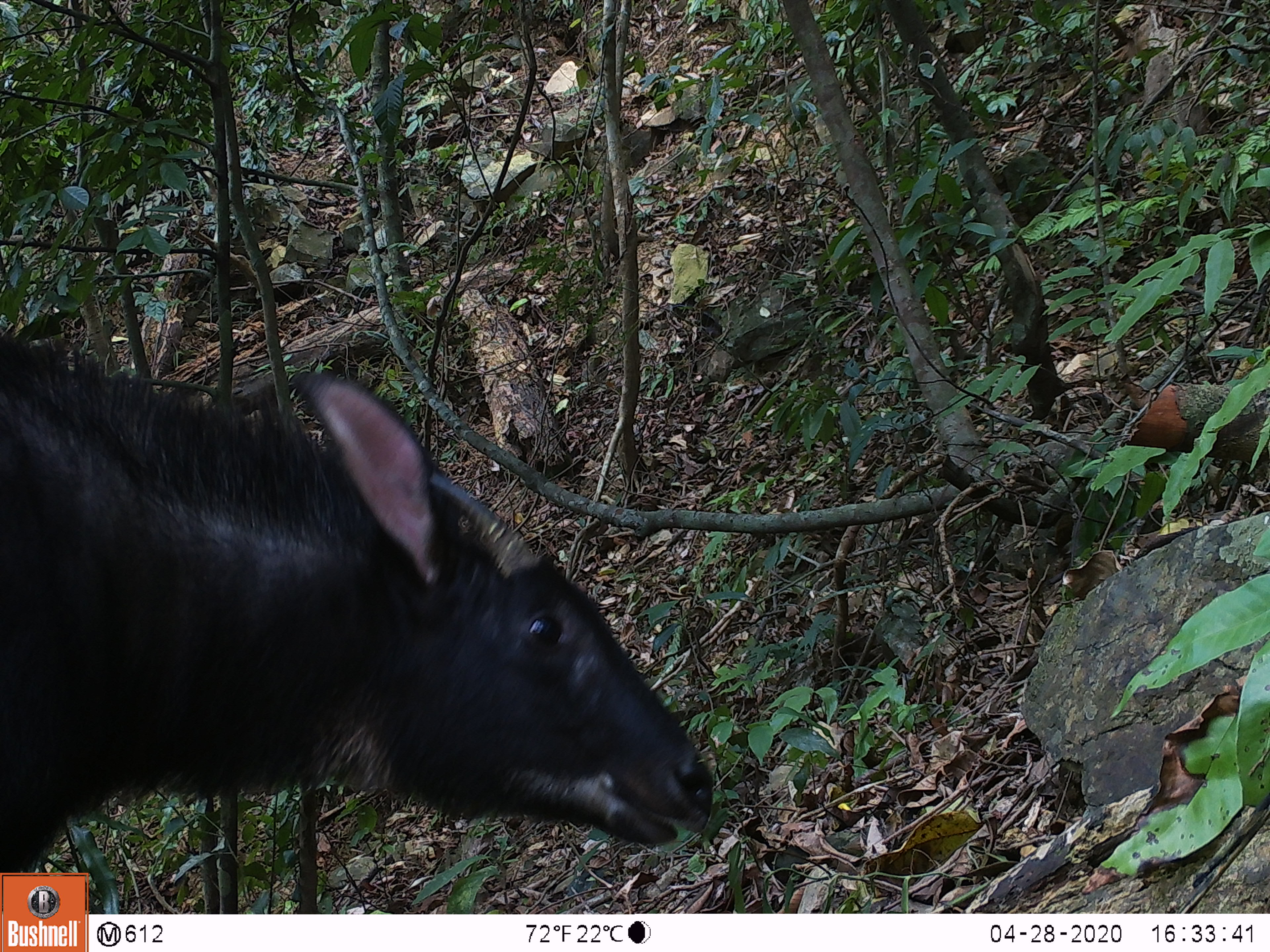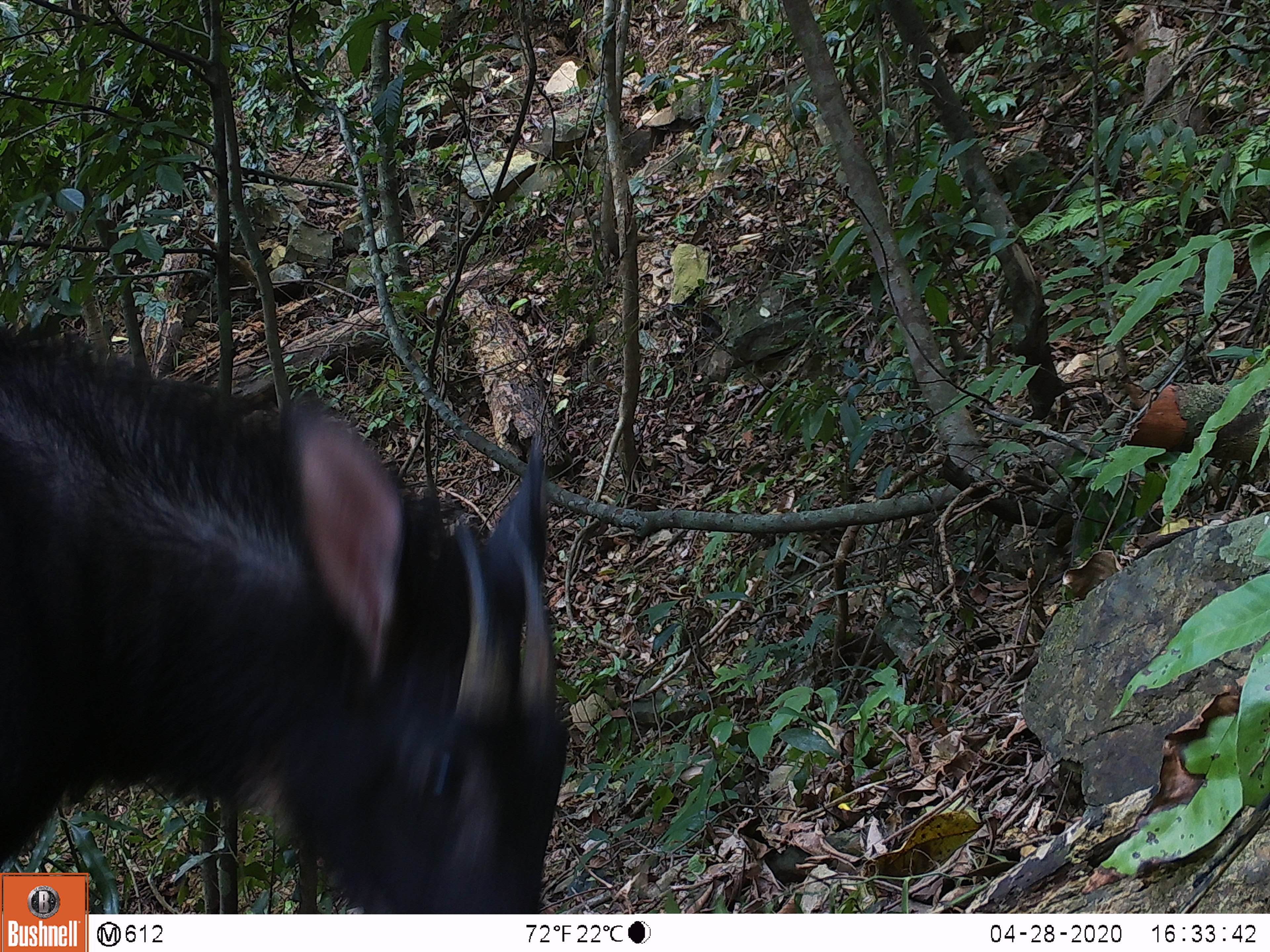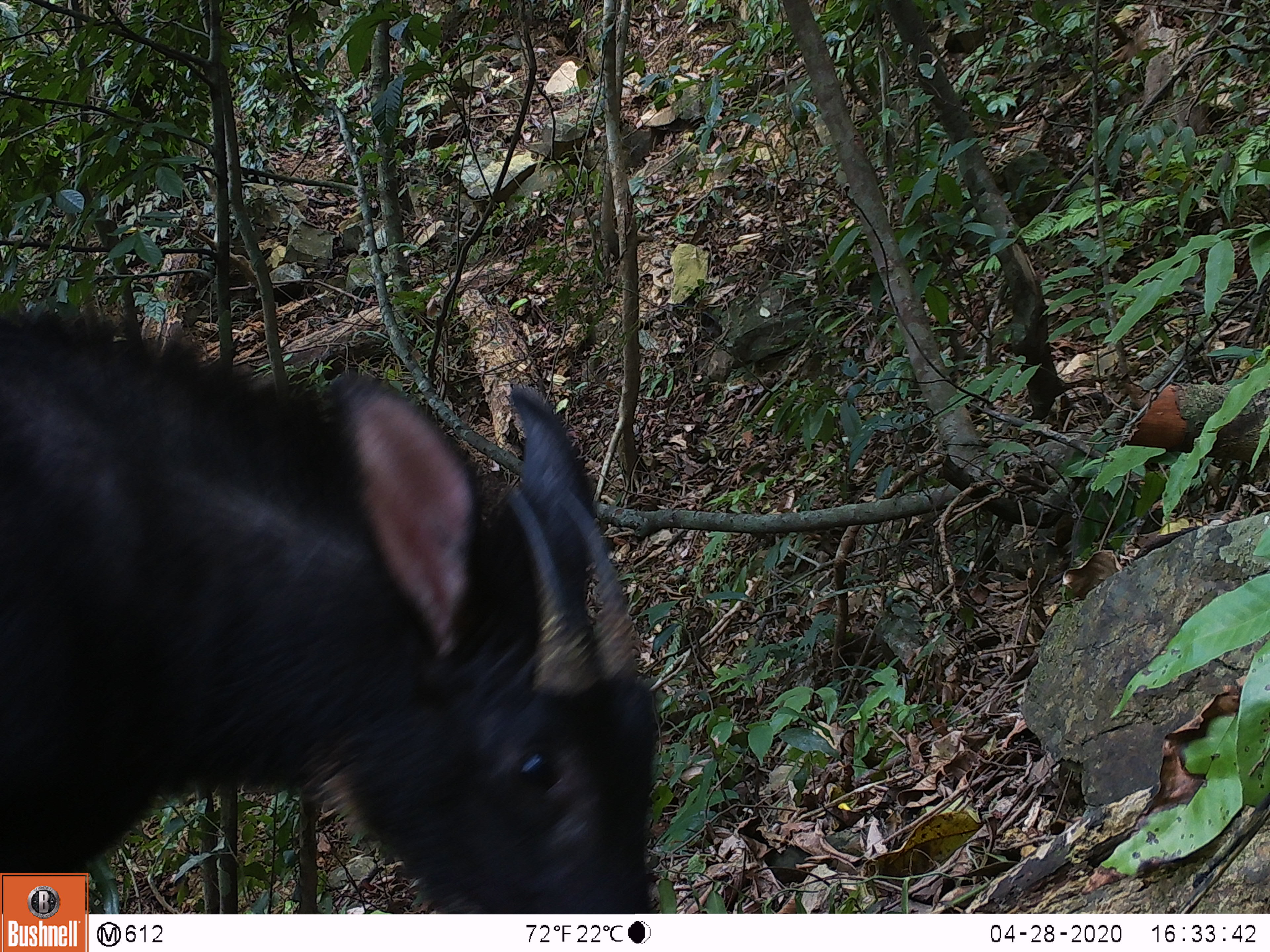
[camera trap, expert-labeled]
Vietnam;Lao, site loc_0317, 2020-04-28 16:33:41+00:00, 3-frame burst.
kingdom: Animalia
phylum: Chordata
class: Mammalia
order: Artiodactyla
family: Bovidae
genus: Capricornis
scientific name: Capricornis sumatraensis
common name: chinese serow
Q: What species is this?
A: Chinese serow (Capricornis sumatraensis).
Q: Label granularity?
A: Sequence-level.